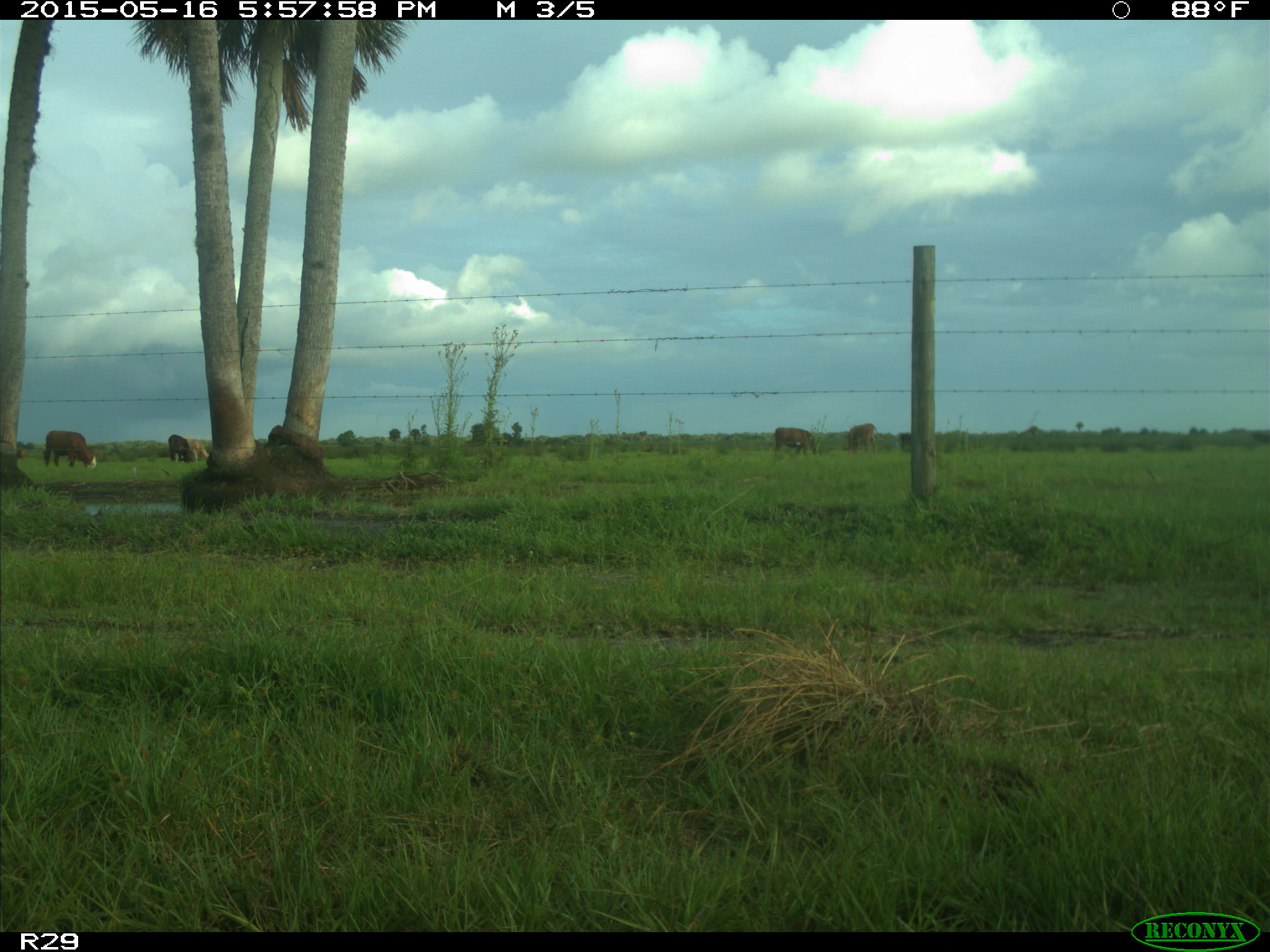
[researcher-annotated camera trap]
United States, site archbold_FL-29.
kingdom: Animalia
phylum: Chordata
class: Mammalia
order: Artiodactyla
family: Bovidae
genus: Bos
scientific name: Bos taurus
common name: domestic cow